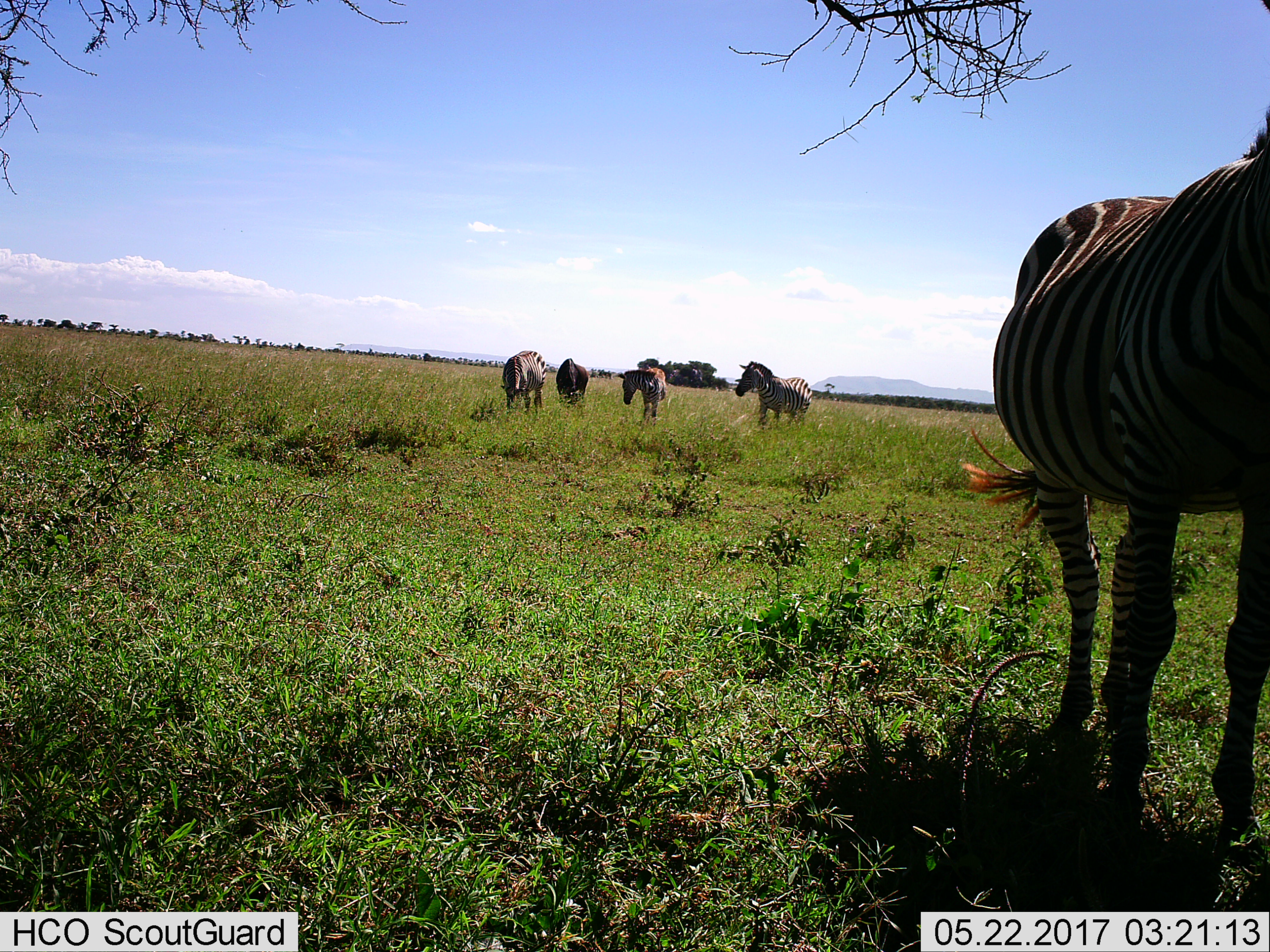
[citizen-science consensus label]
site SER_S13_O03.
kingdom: Animalia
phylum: Chordata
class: Mammalia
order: Perissodactyla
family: Equidae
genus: Equus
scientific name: Equus quagga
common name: plains zebra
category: zebraplains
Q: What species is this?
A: Zebraplains (plains zebra) (Equus quagga).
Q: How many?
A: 4.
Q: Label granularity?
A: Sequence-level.